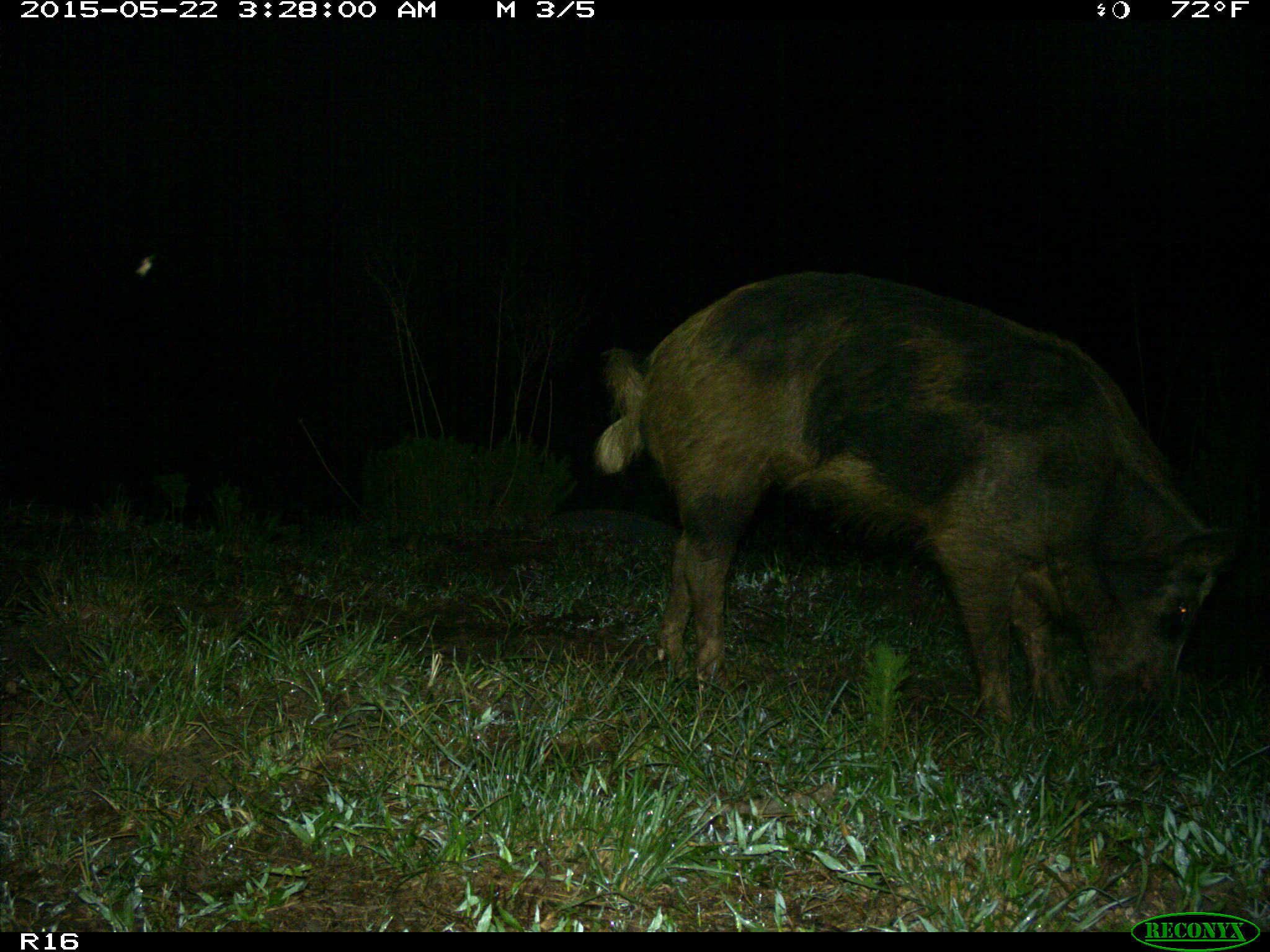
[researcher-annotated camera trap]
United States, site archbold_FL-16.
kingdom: Animalia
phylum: Chordata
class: Mammalia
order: Artiodactyla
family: Suidae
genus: Sus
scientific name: Sus scrofa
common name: wild boar